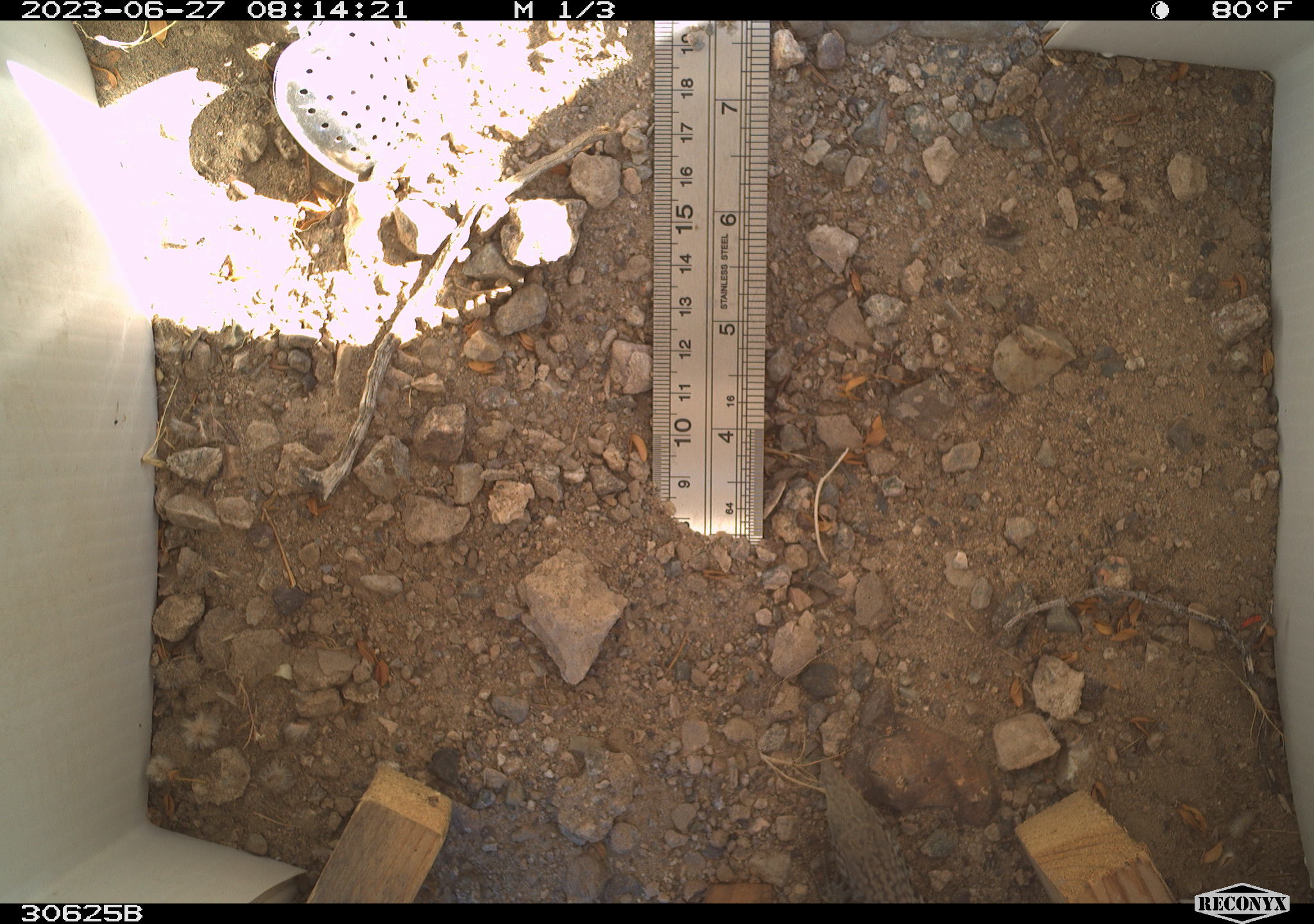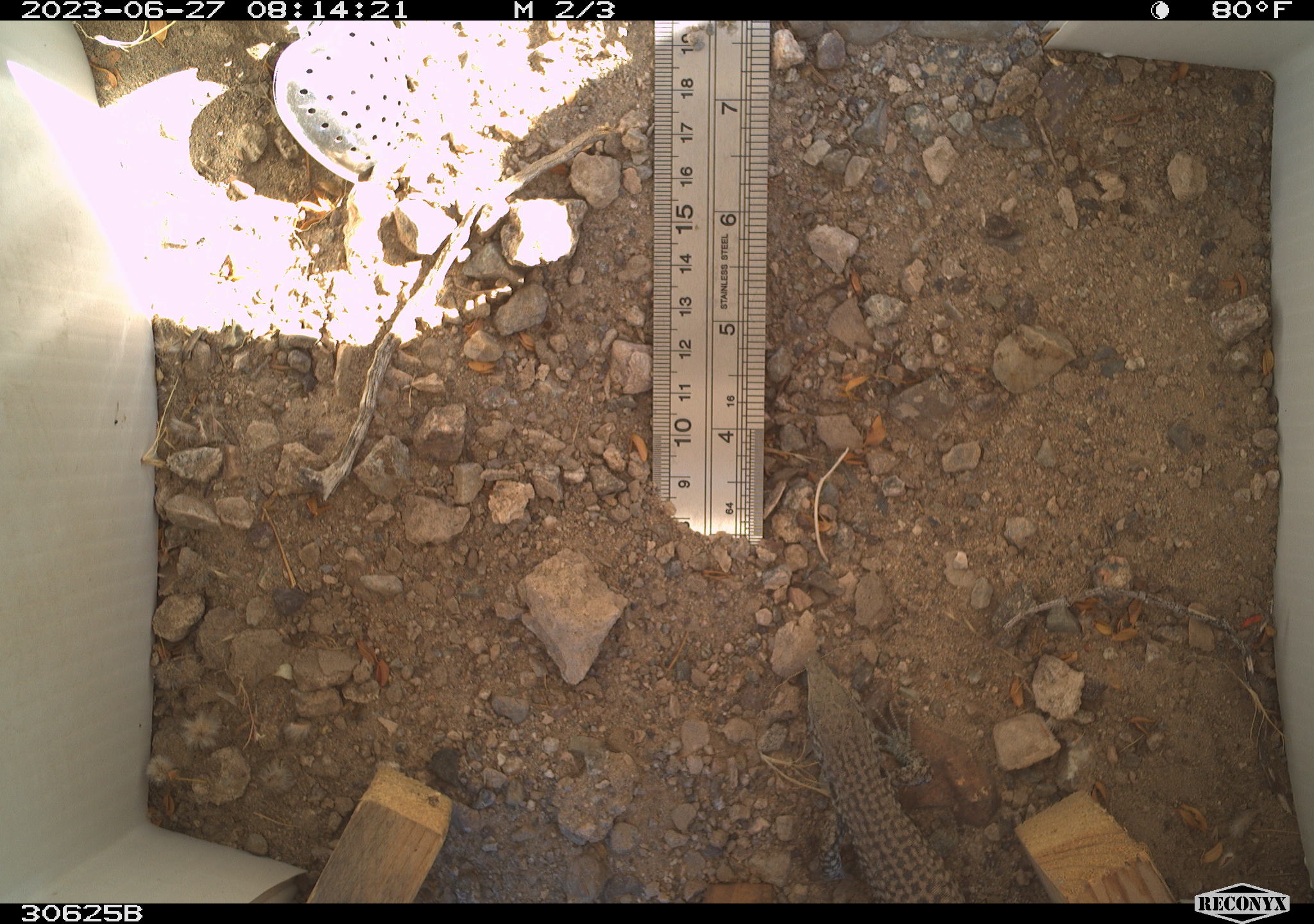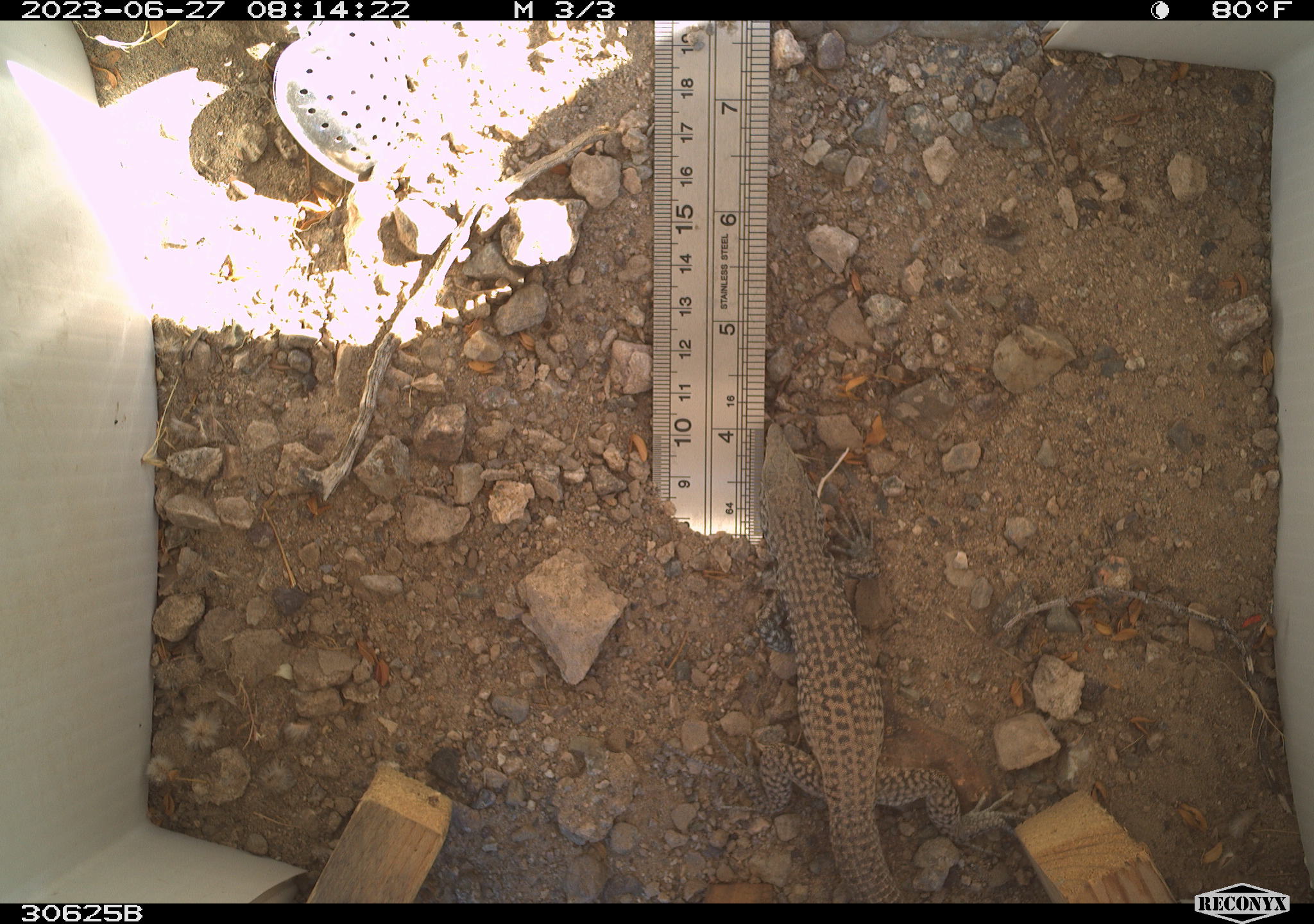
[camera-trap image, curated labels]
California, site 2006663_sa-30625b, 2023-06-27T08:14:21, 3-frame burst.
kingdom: Animalia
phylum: Chordata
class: Reptilia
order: Squamata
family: Teiidae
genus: Aspidoscelis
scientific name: Aspidoscelis tigris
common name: western whiptail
Western whiptail (Aspidoscelis tigris).